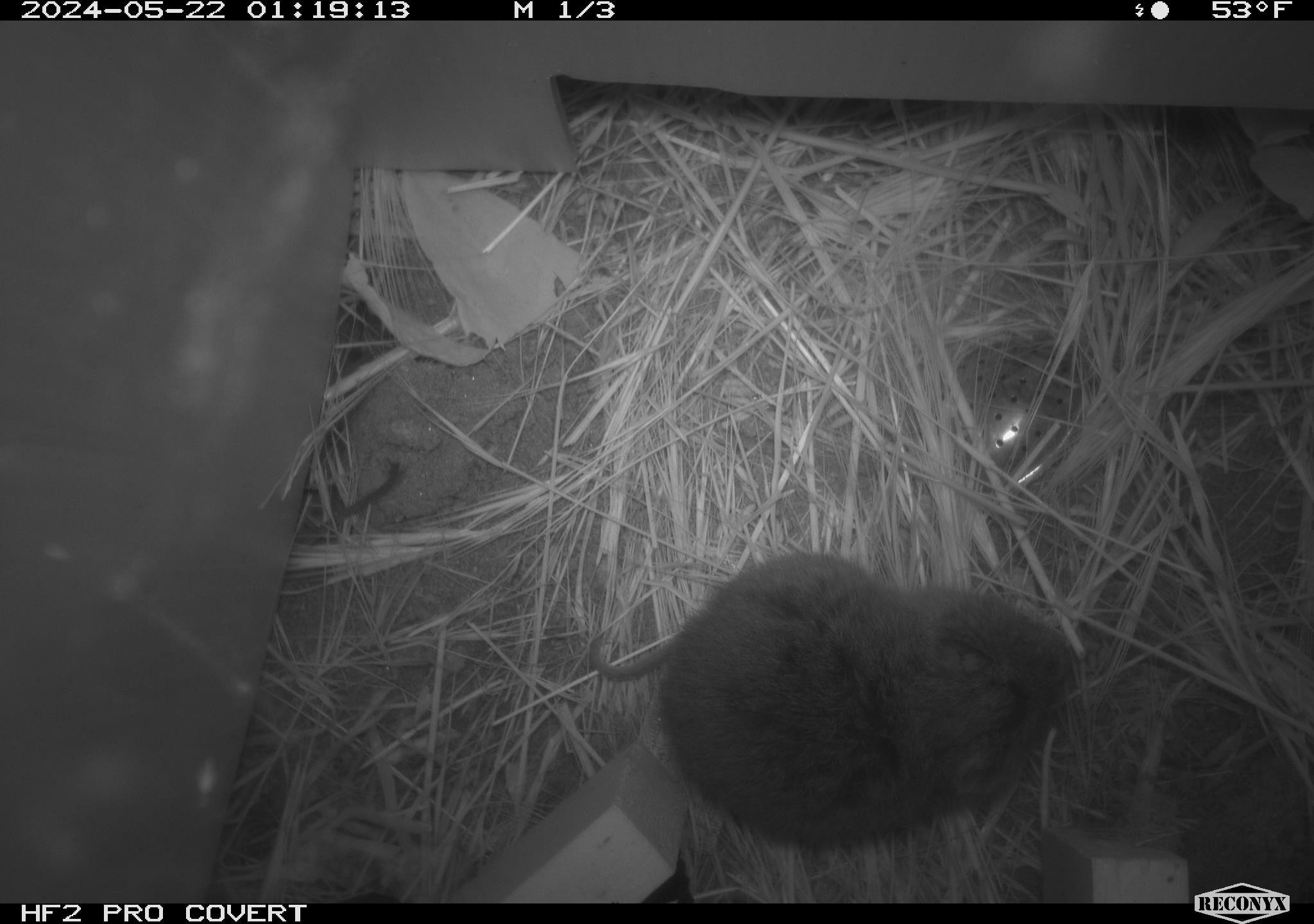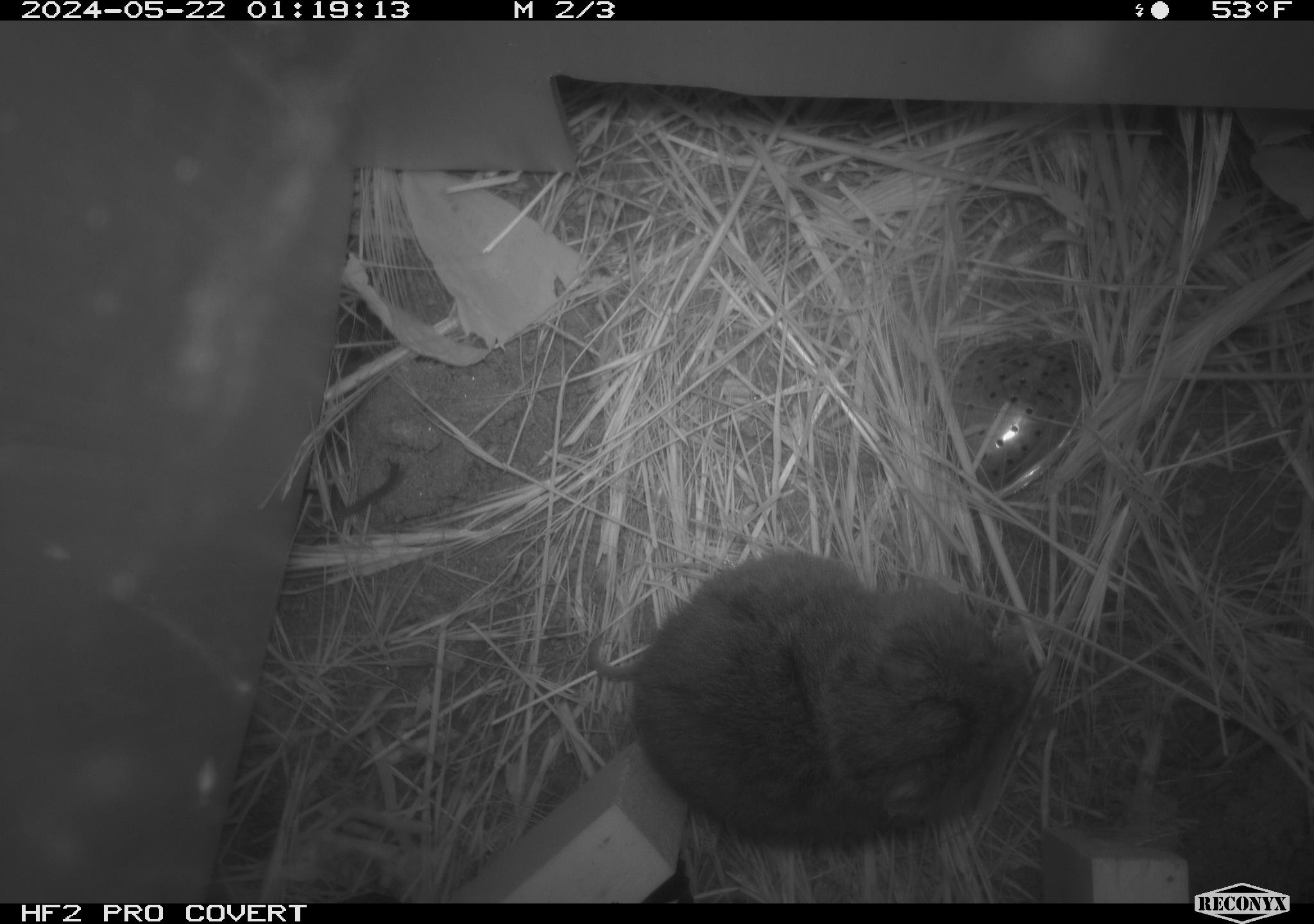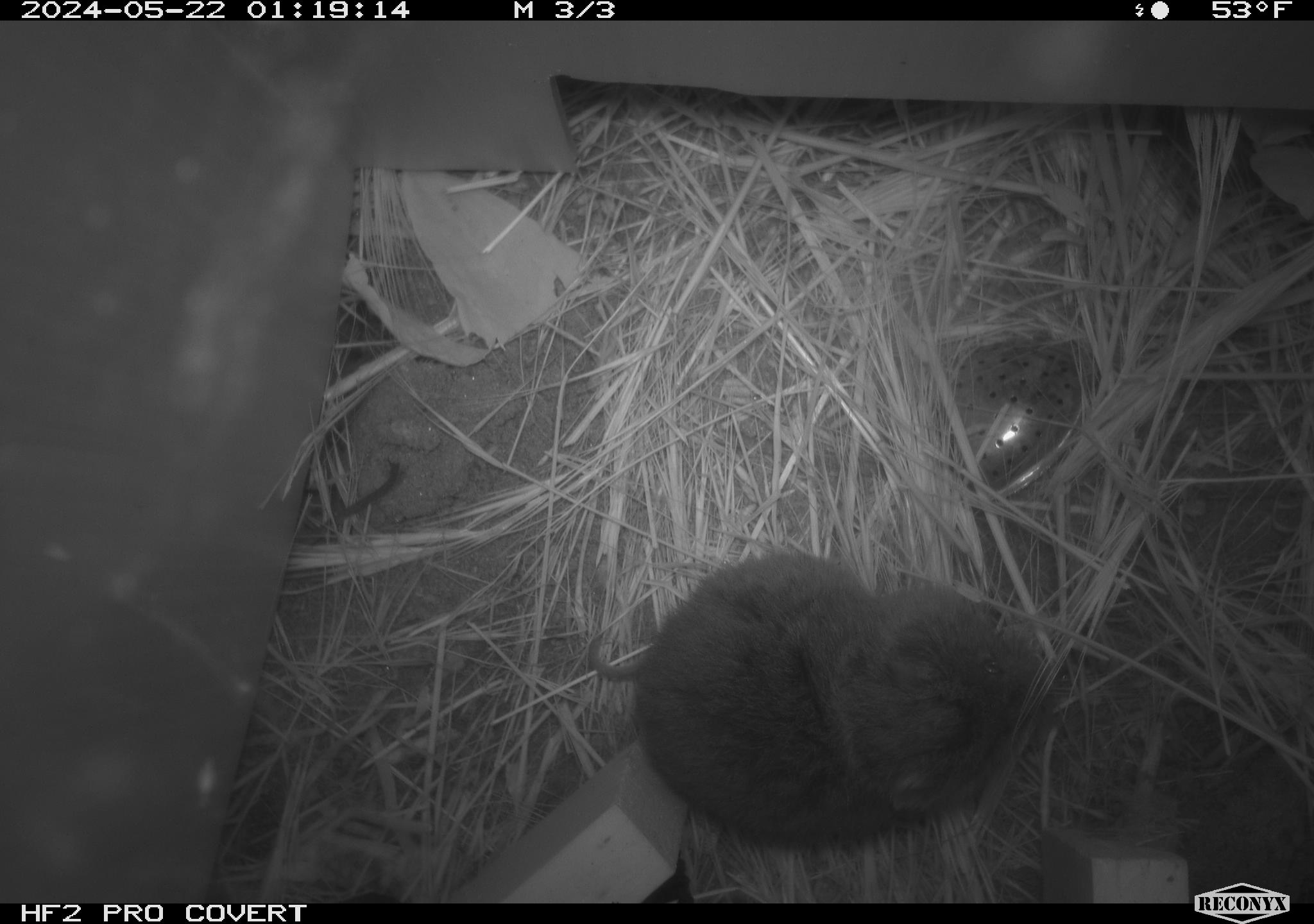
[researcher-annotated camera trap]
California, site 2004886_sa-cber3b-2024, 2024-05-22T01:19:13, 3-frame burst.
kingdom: Animalia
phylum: Chordata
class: Mammalia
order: Rodentia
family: Cricetidae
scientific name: Arvicolinae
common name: voles, lemmings, and muskrats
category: arvicolinae subfamily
Arvicolinae subfamily (voles, lemmings, and muskrats) (Arvicolinae).